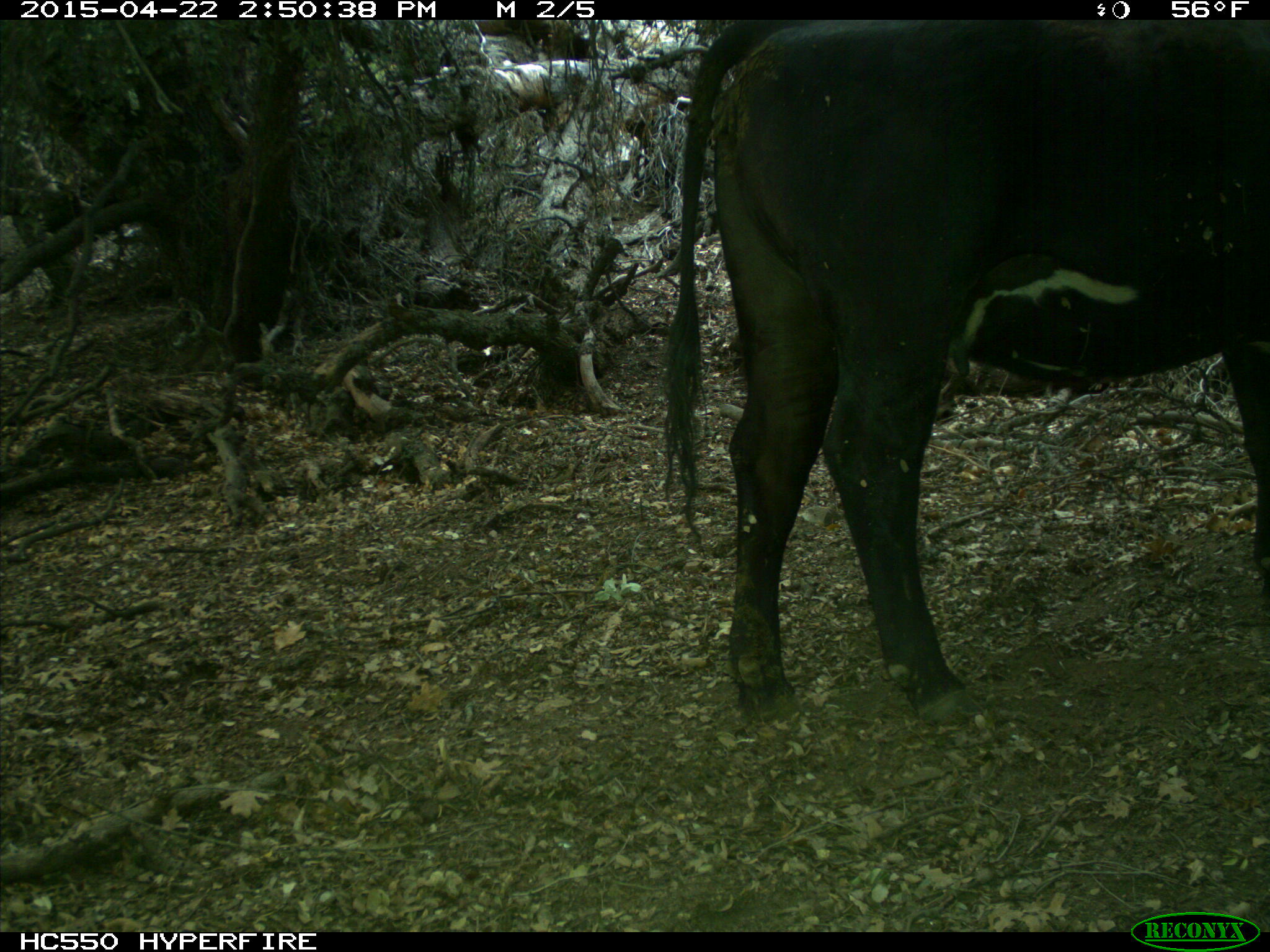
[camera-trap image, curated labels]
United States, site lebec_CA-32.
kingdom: Animalia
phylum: Chordata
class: Mammalia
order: Artiodactyla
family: Bovidae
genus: Bos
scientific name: Bos taurus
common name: domestic cow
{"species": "Bos taurus (domestic cow)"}